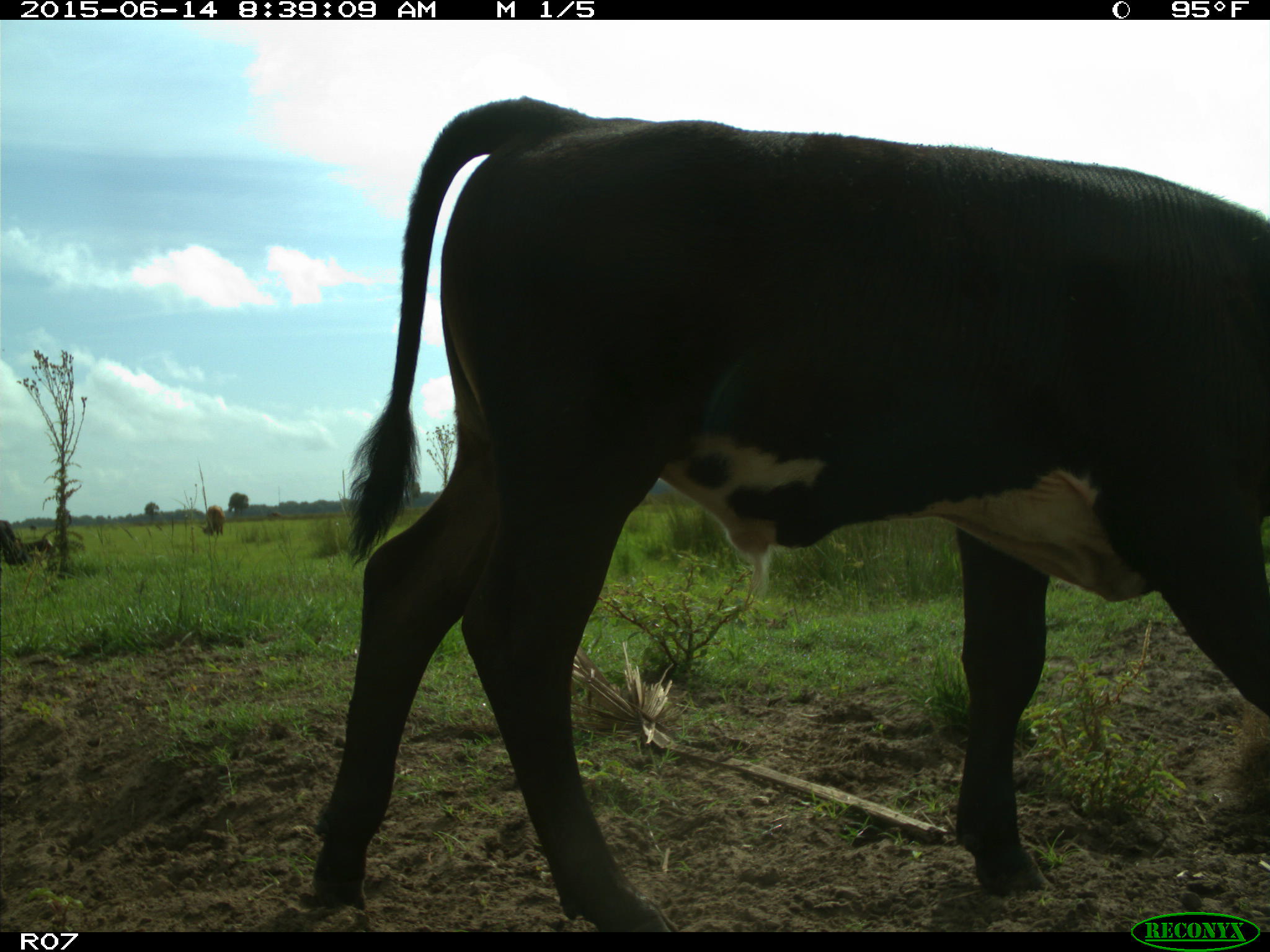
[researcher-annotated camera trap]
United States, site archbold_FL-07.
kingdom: Animalia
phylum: Chordata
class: Mammalia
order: Artiodactyla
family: Bovidae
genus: Bos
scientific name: Bos taurus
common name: domestic cow